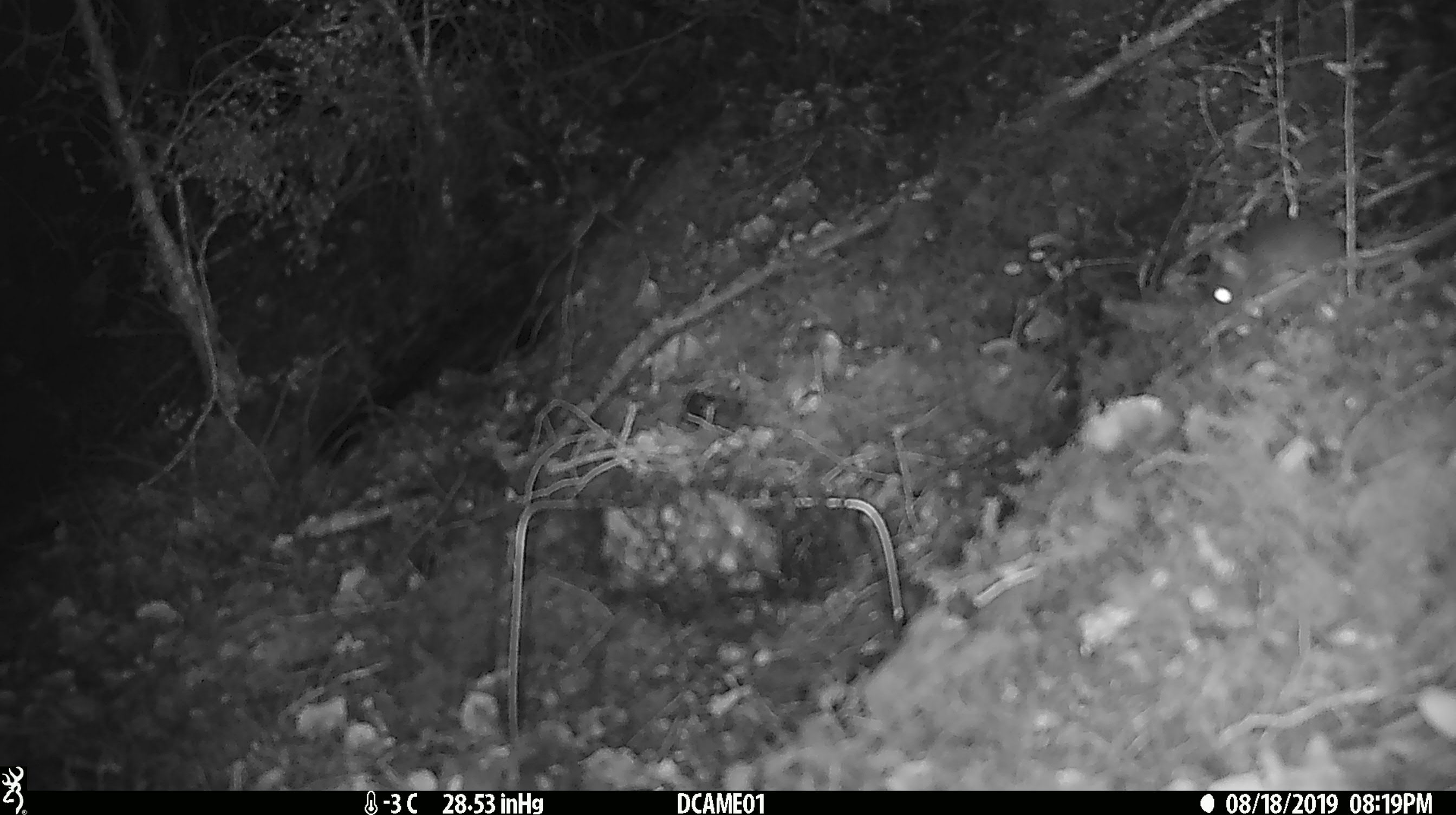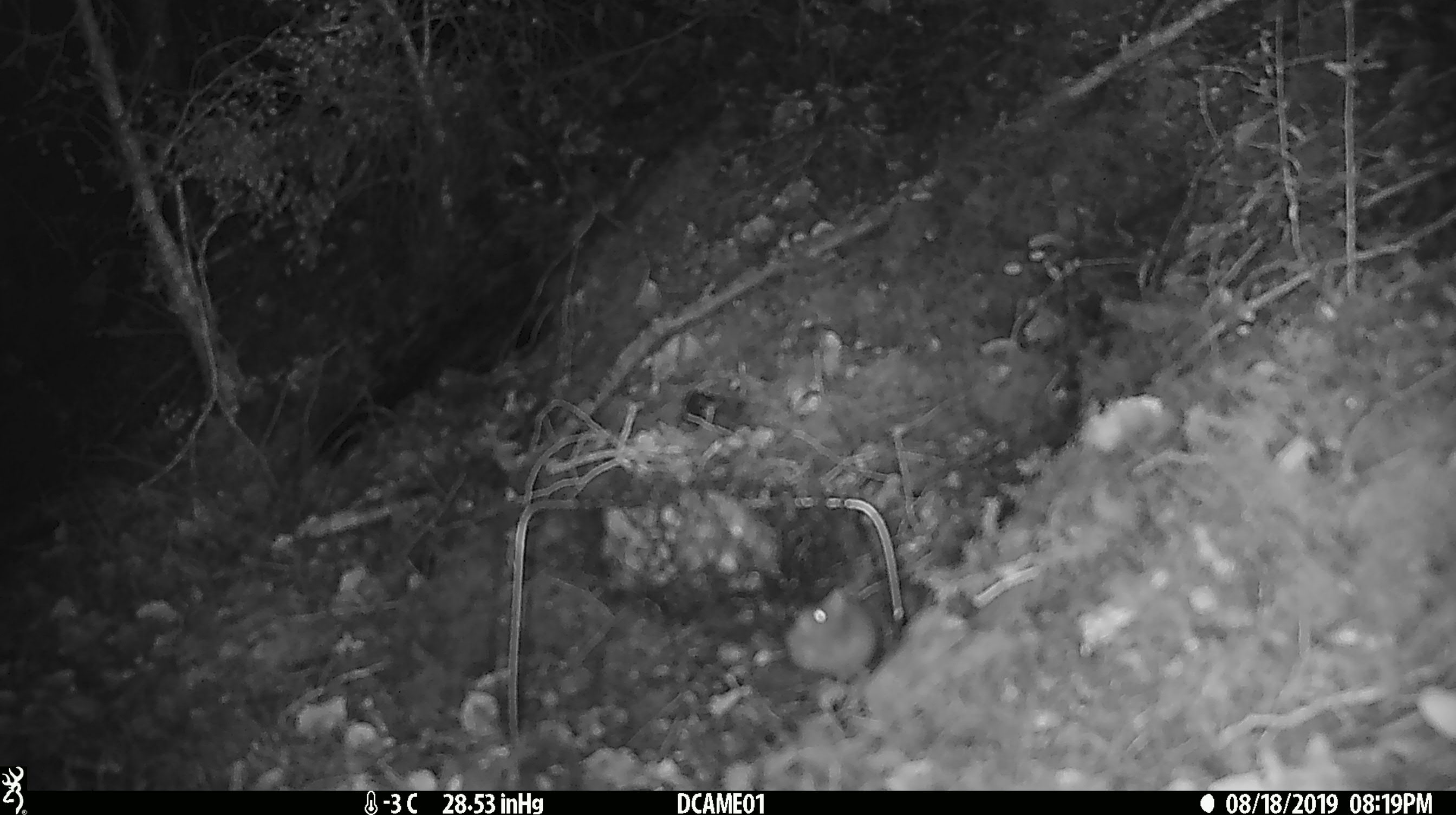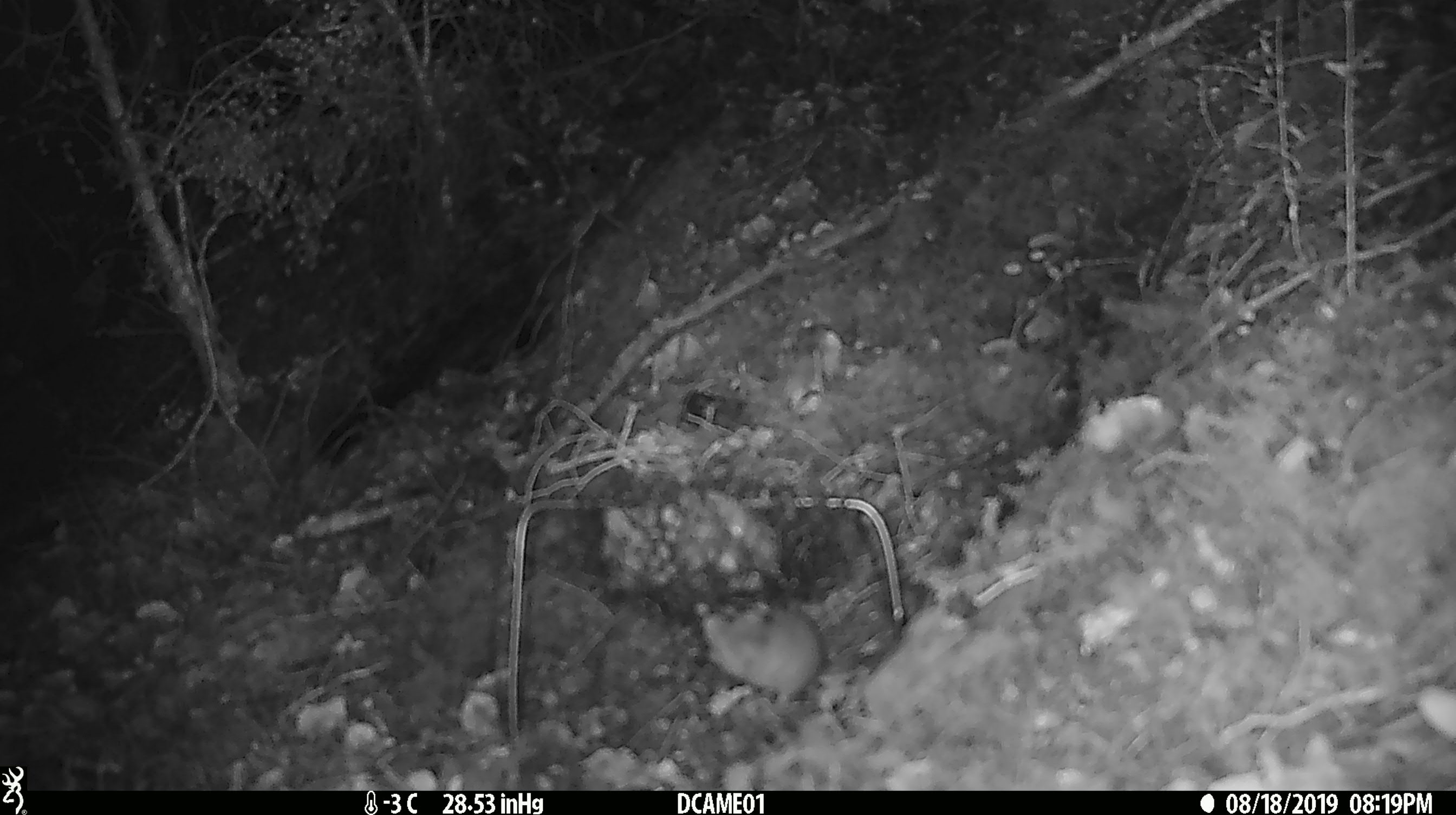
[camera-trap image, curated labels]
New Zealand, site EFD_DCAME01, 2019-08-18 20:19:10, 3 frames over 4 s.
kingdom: Animalia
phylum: Chordata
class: Mammalia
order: Rodentia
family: Muridae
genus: Mus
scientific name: Mus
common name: mouse